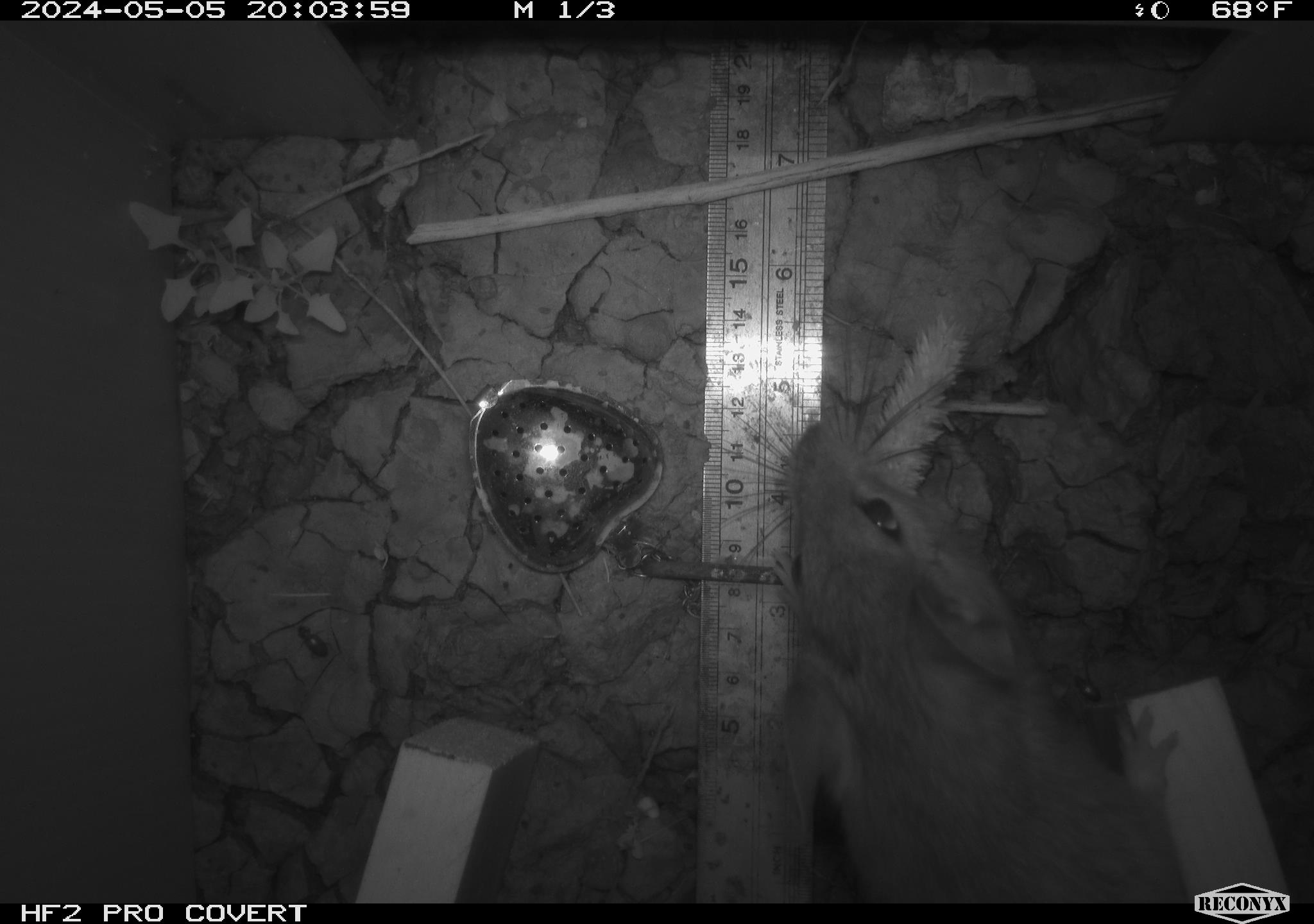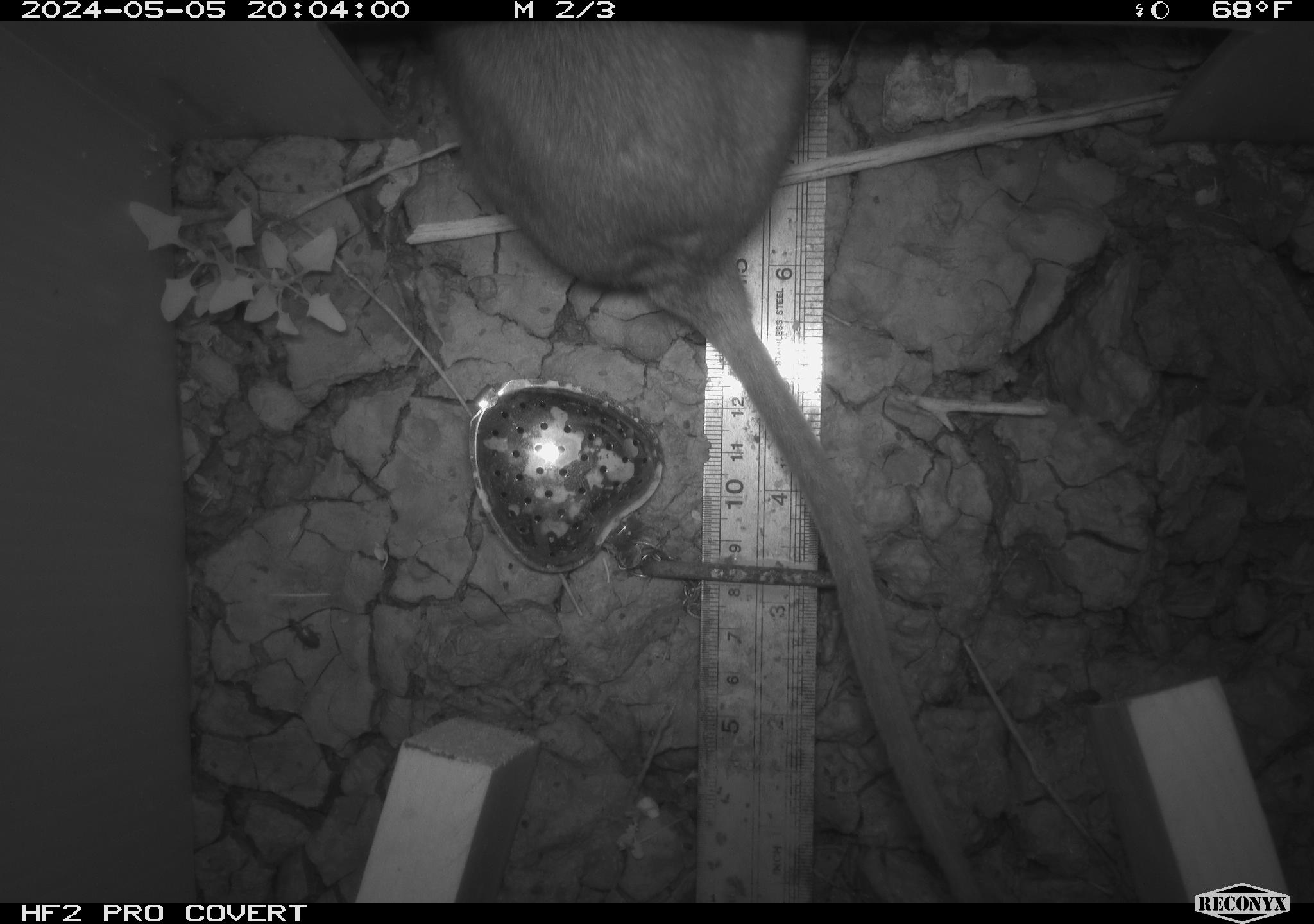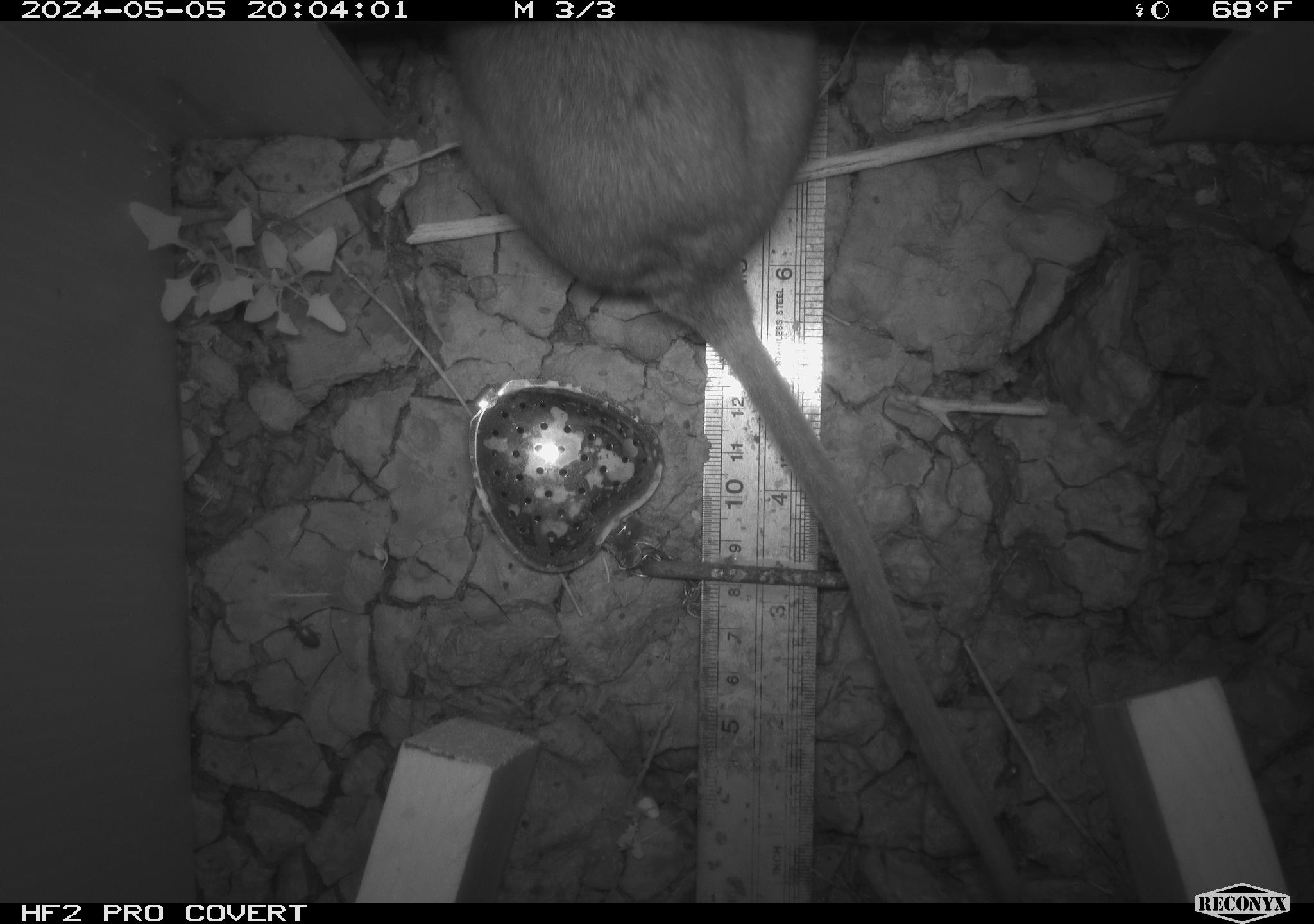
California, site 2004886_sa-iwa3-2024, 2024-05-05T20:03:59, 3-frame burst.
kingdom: Animalia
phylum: Chordata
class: Mammalia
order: Rodentia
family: Cricetidae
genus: Neotoma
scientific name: Neotoma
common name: pack rat or woodrat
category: neotoma species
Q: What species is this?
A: Neotoma species (pack rat or woodrat) (Neotoma).